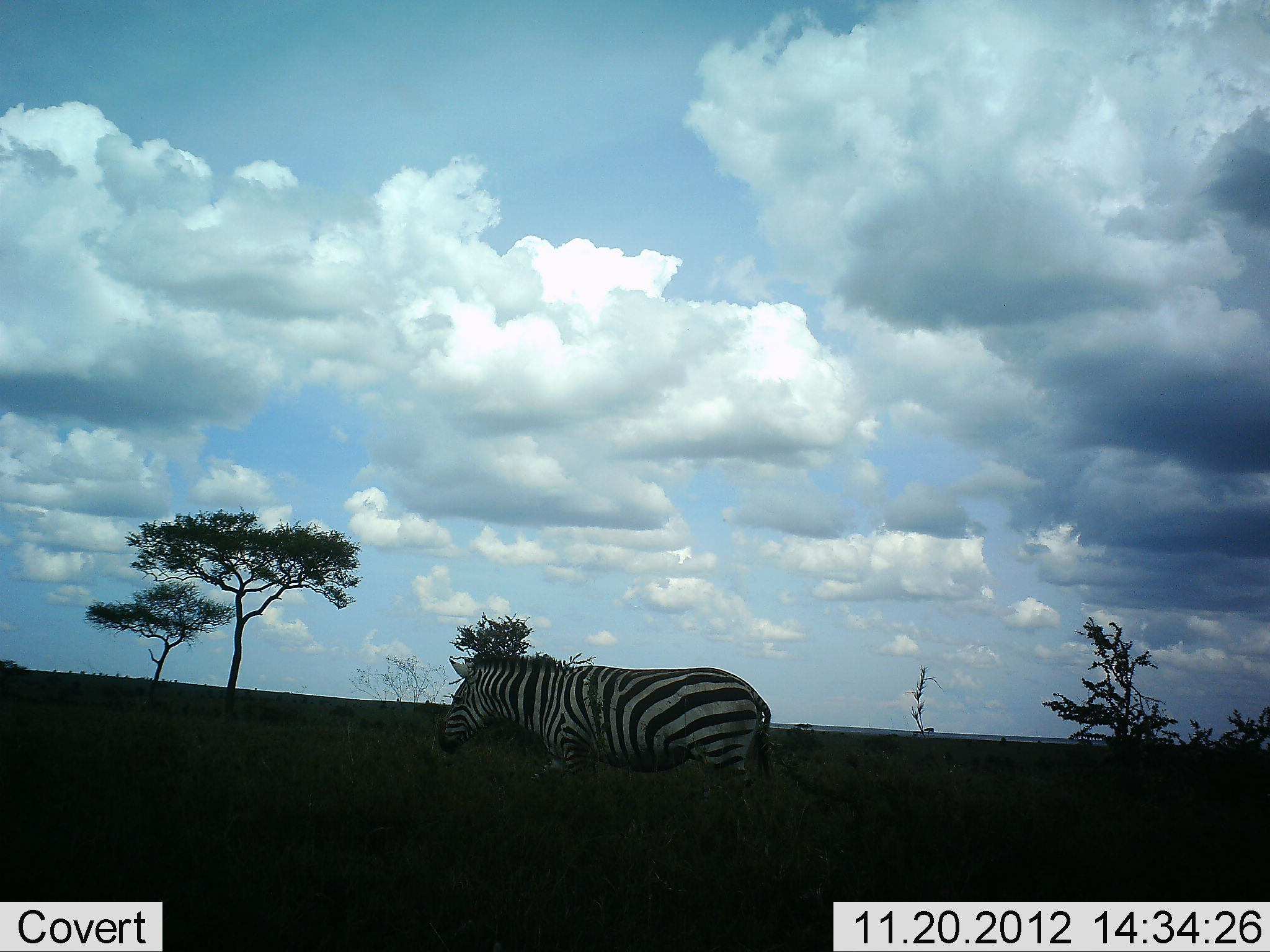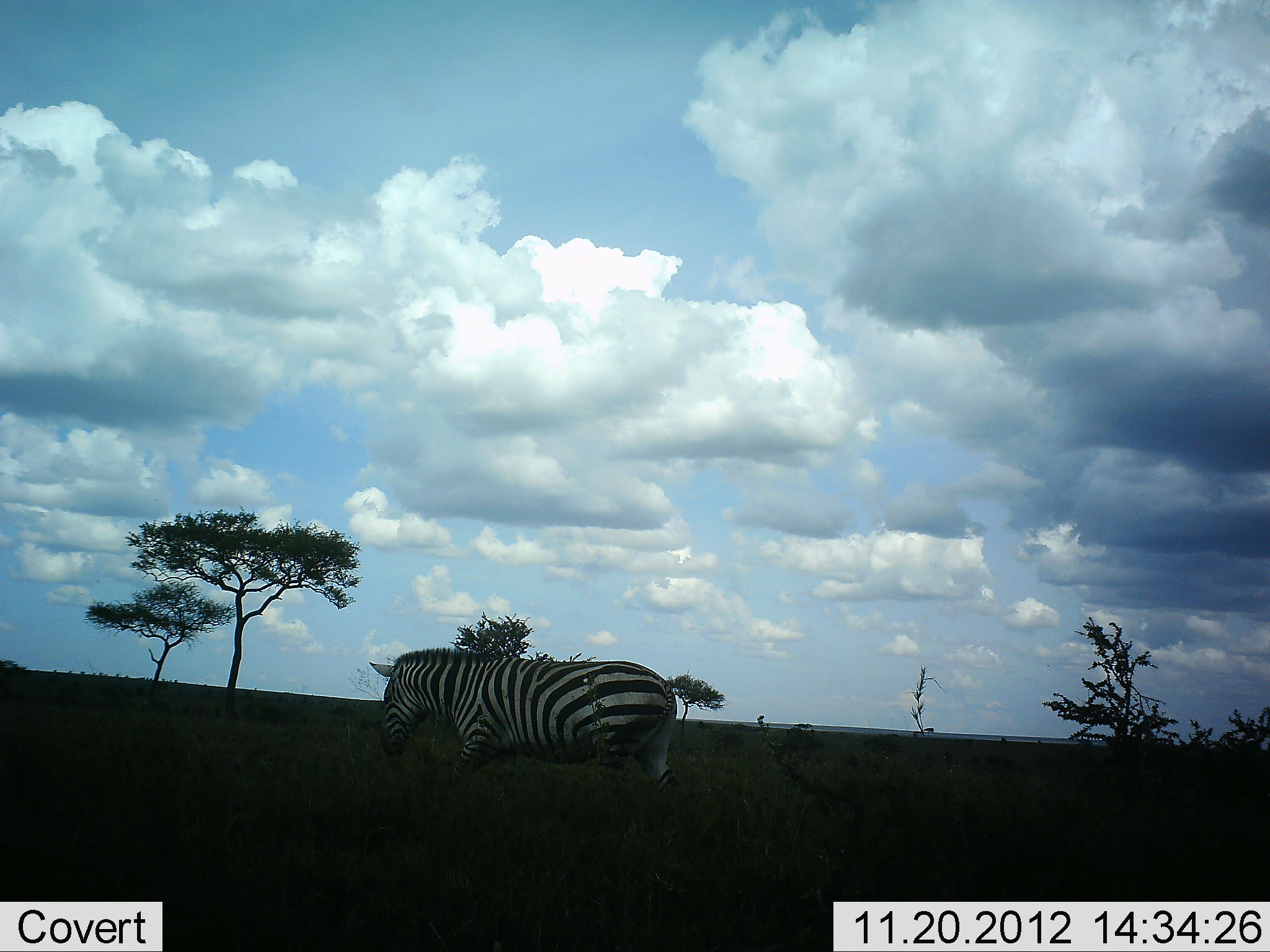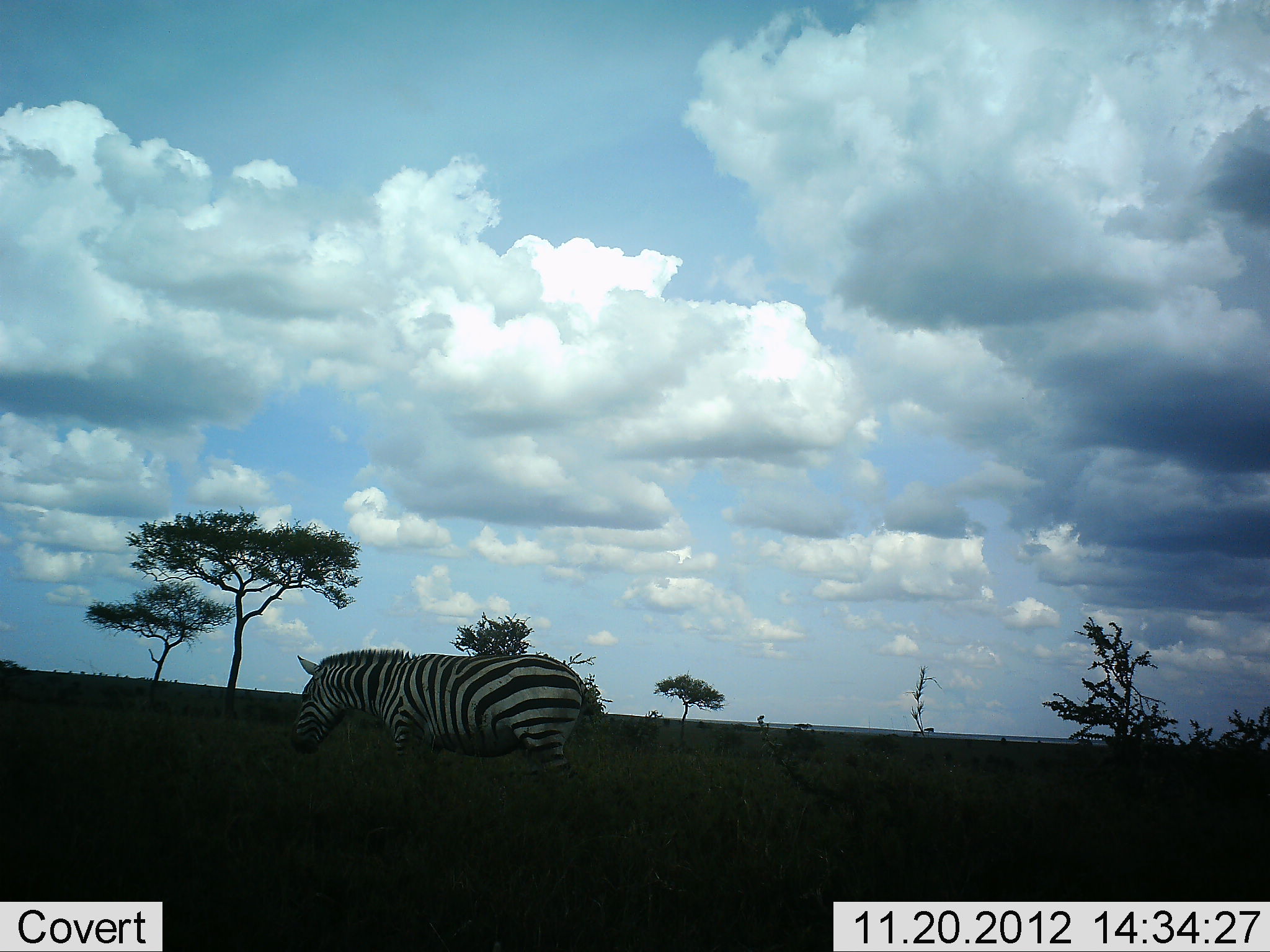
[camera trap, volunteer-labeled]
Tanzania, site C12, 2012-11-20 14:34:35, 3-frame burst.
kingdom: Animalia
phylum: Chordata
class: Mammalia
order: Perissodactyla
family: Equidae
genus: Equus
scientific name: Equus quagga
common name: plains zebra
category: zebra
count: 1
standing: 10%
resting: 0%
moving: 90%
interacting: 0%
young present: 0%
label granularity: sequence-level